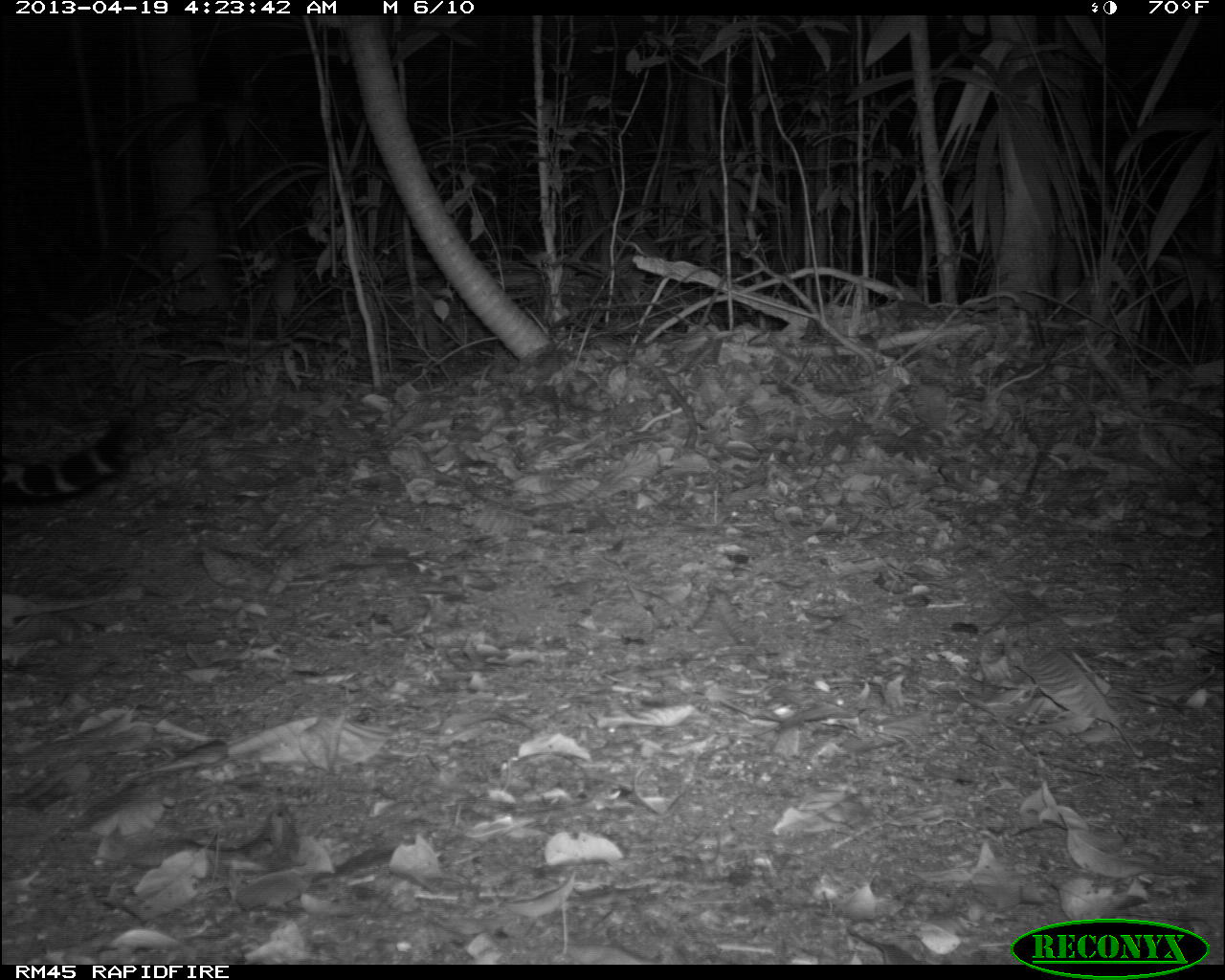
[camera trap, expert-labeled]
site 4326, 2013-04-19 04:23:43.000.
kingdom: Animalia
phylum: Chordata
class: Mammalia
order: Carnivora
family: Felidae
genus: Panthera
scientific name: Panthera onca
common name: jaguar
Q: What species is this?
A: Panthera onca (jaguar).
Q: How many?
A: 1.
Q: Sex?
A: Female.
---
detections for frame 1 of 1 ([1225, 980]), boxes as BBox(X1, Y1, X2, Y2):
panthera onca: BBox(1, 393, 166, 507)